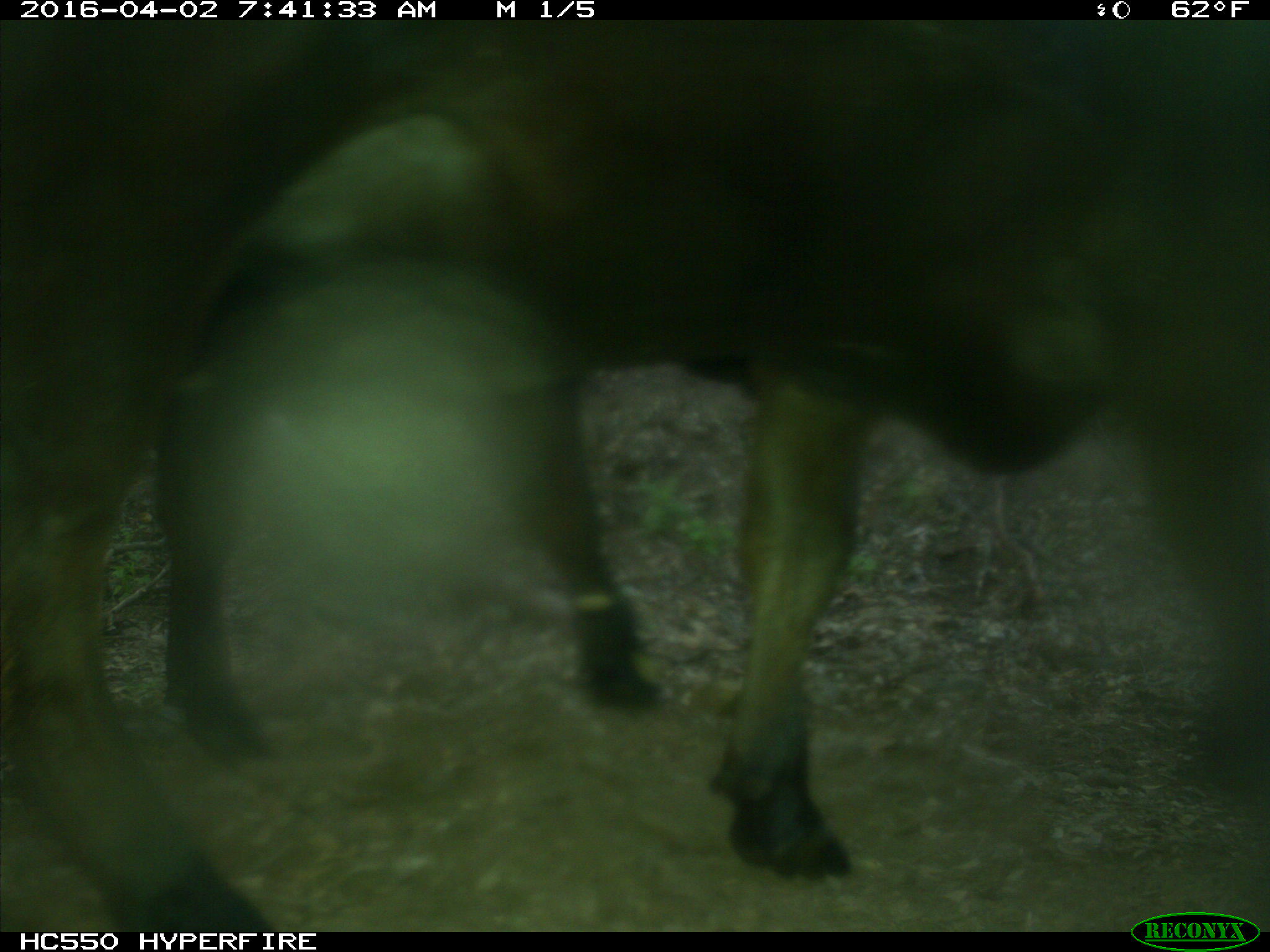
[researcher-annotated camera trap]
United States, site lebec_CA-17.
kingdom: Animalia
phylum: Chordata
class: Mammalia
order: Artiodactyla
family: Bovidae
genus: Bos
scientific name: Bos taurus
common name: domestic cow